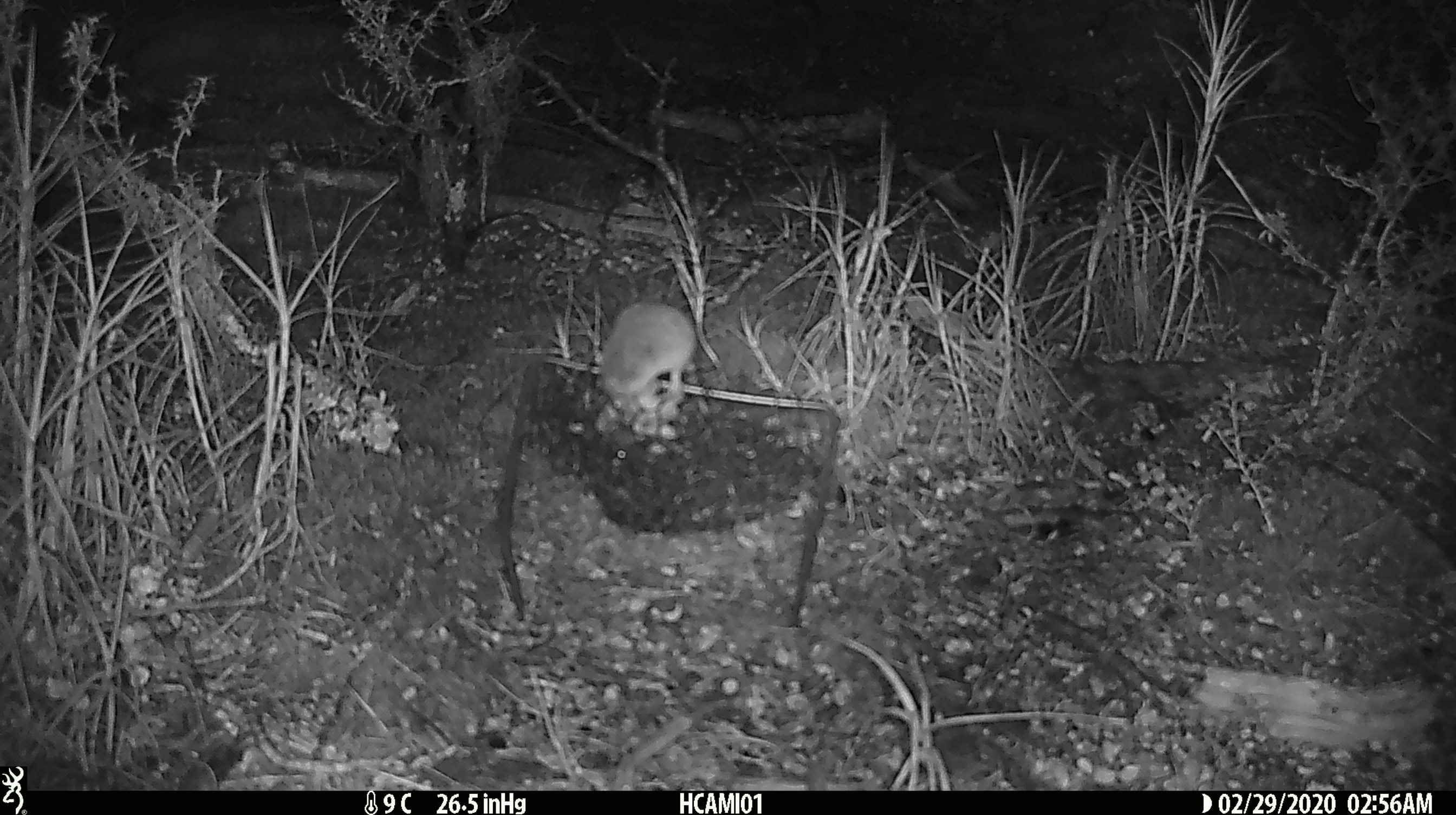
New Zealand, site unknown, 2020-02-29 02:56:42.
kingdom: Animalia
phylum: Chordata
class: Mammalia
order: Rodentia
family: Muridae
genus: Mus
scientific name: Mus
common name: mouse